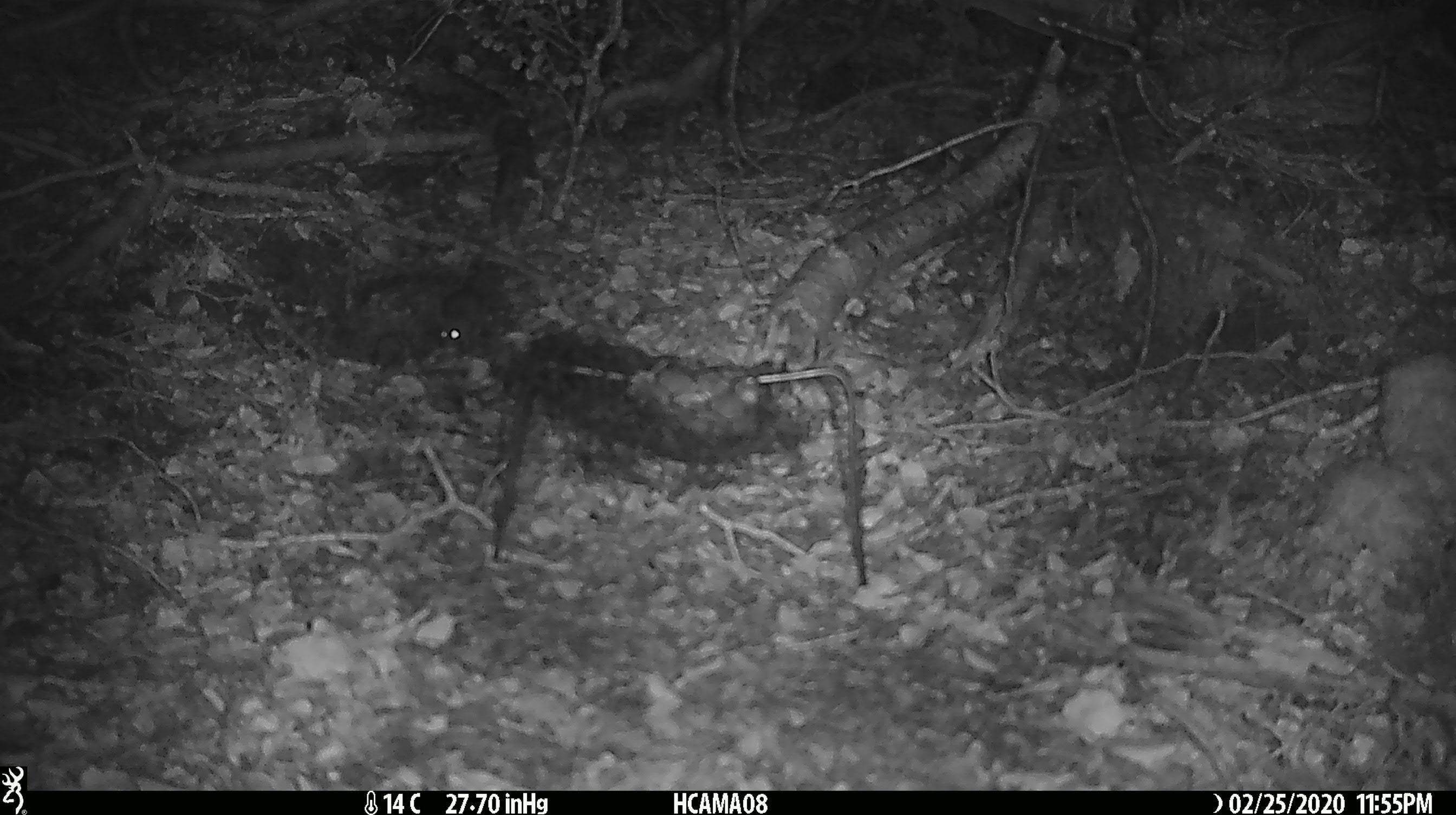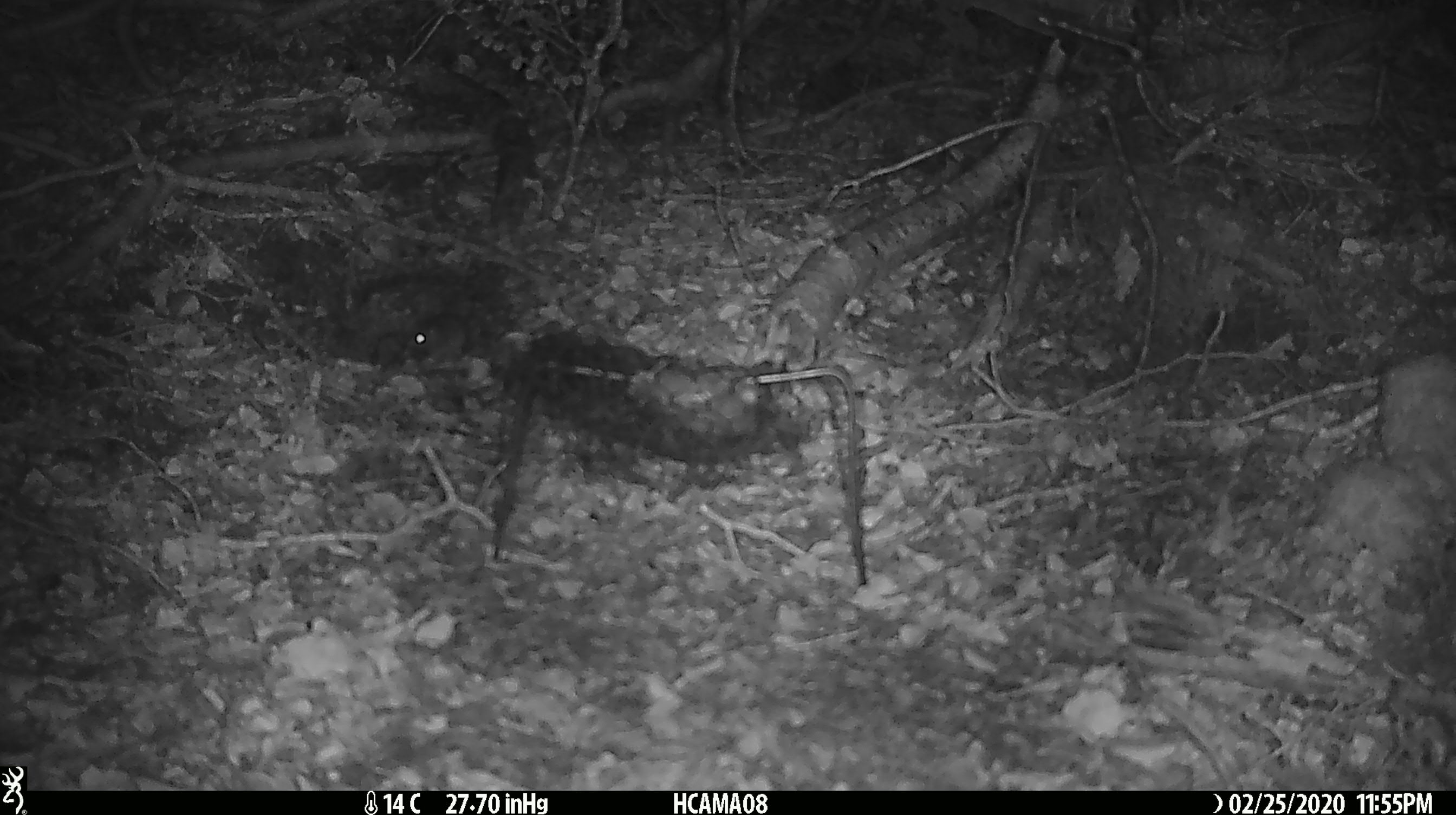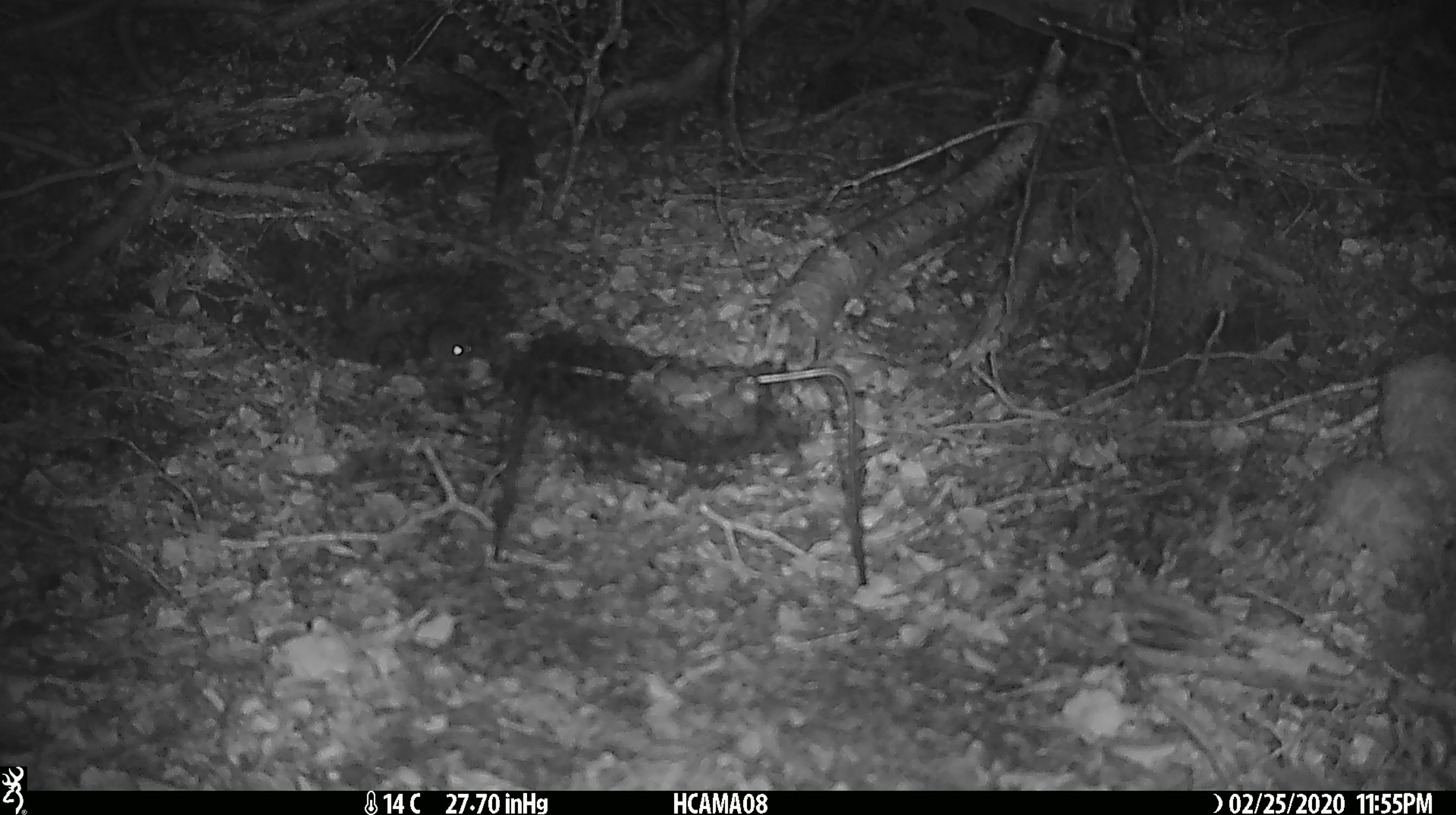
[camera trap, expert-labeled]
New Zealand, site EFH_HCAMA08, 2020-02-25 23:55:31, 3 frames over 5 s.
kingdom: Animalia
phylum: Chordata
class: Mammalia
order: Rodentia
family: Muridae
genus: Mus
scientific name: Mus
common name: mouse